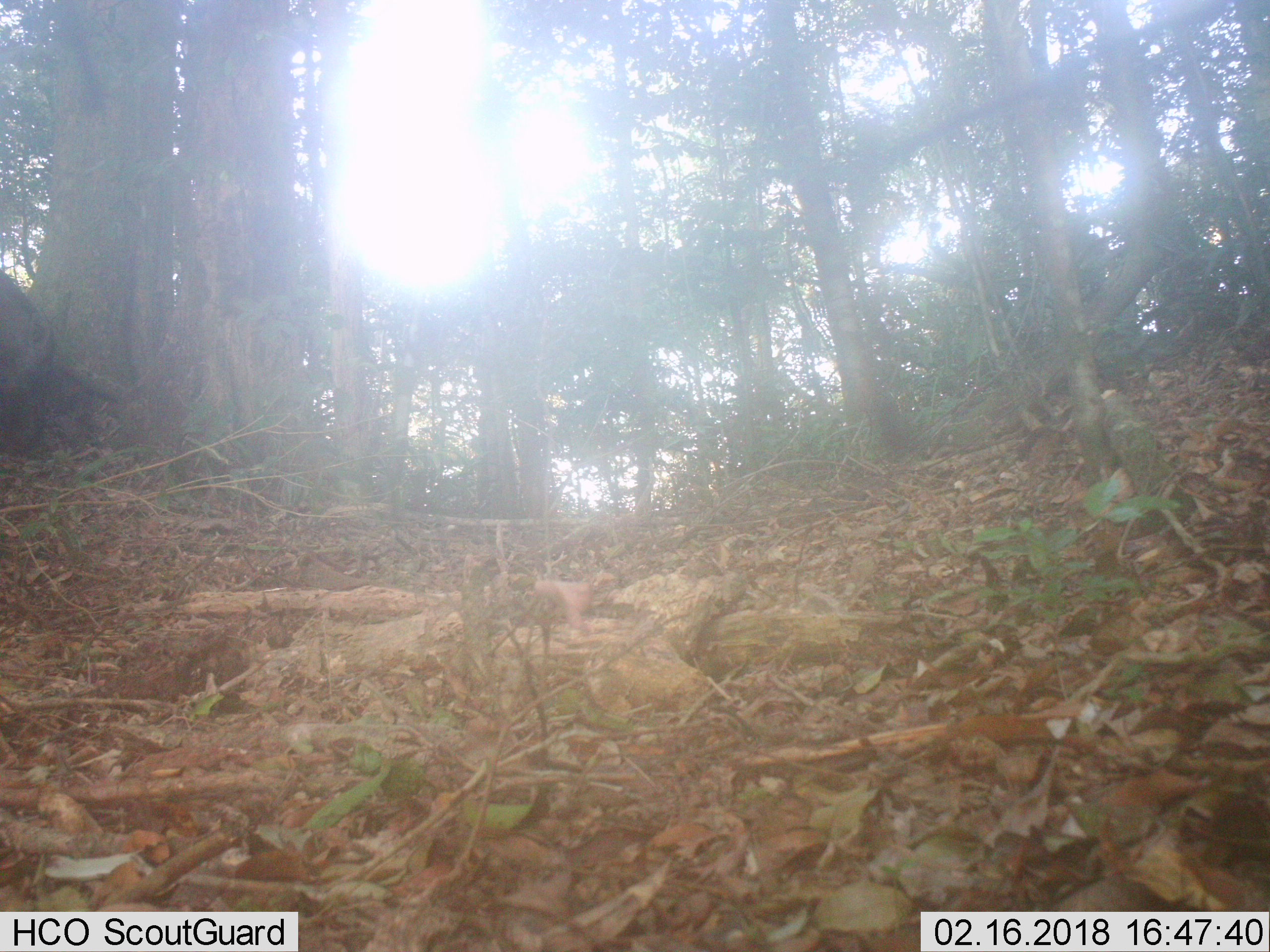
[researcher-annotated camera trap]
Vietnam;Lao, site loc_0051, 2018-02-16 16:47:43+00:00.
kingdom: Animalia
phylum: Chordata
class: Mammalia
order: Artiodactyla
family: Suidae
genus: Sus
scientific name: Sus scrofa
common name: eurasian wild pig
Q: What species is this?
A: Eurasian wild pig (Sus scrofa).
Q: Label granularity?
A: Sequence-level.